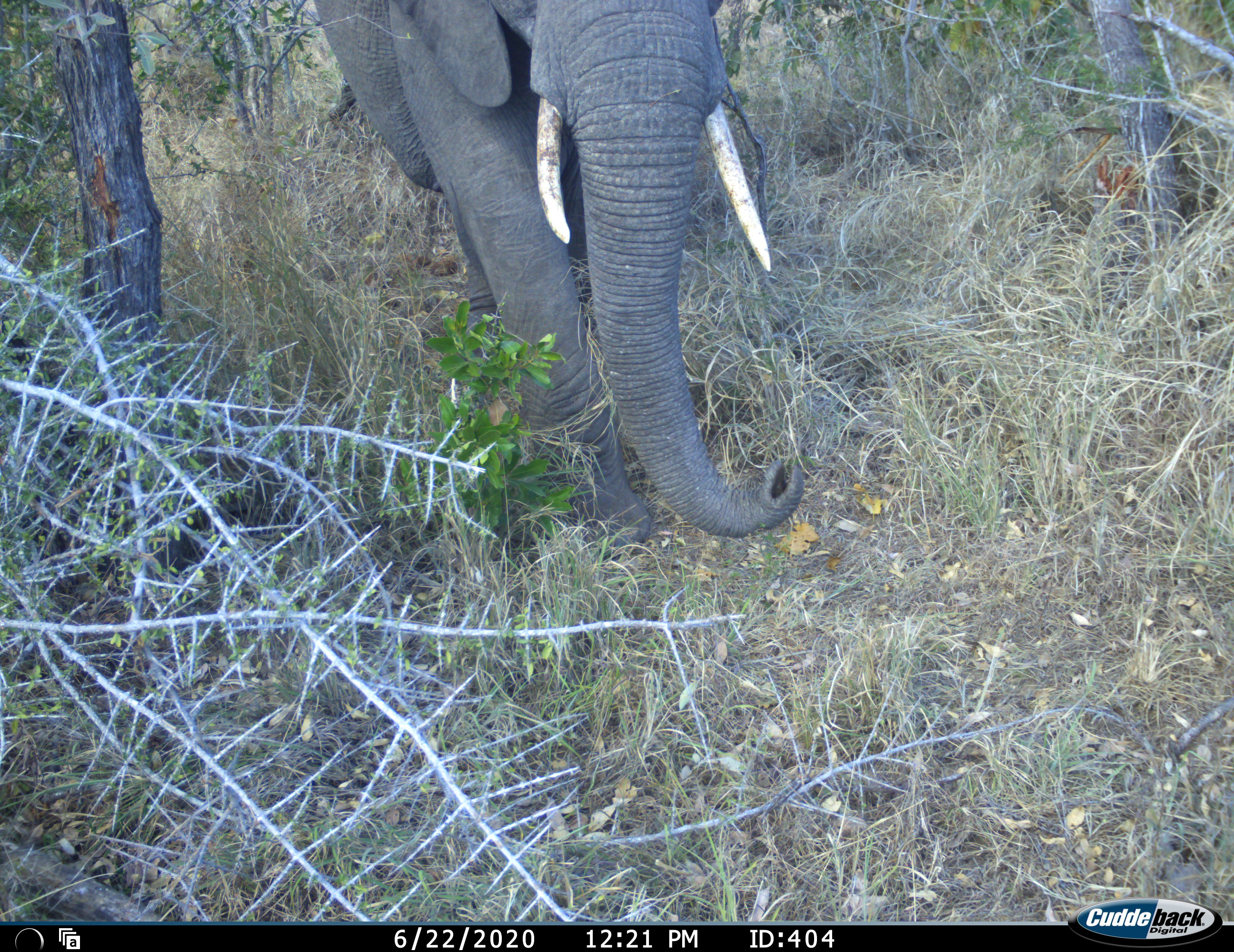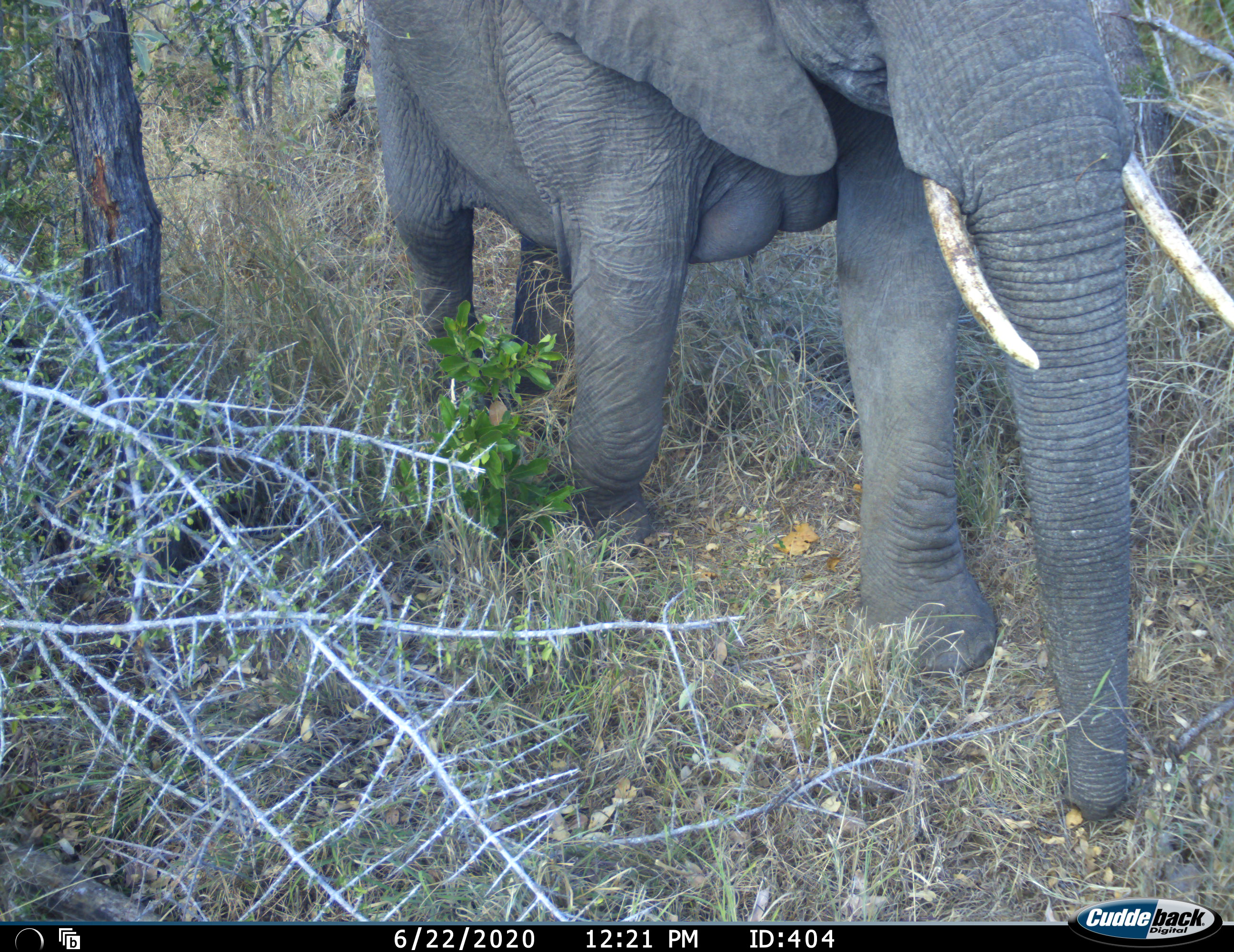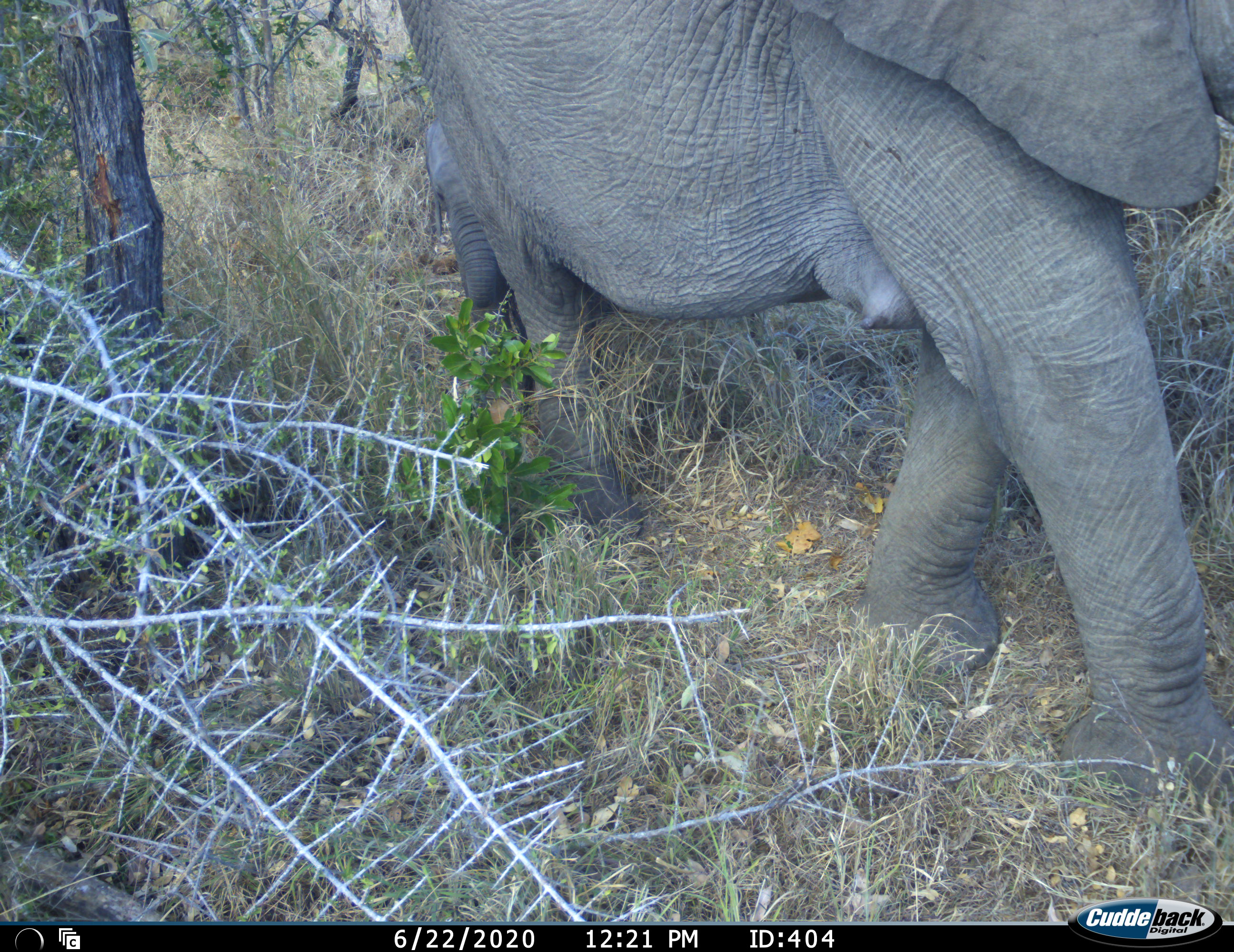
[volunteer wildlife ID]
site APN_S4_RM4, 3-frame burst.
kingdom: Animalia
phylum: Chordata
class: Mammalia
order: Proboscidea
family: Elephantidae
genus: Loxodonta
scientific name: Loxodonta africana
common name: african bush elephant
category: elephant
Elephant (african bush elephant) (Loxodonta africana), count 1. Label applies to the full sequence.